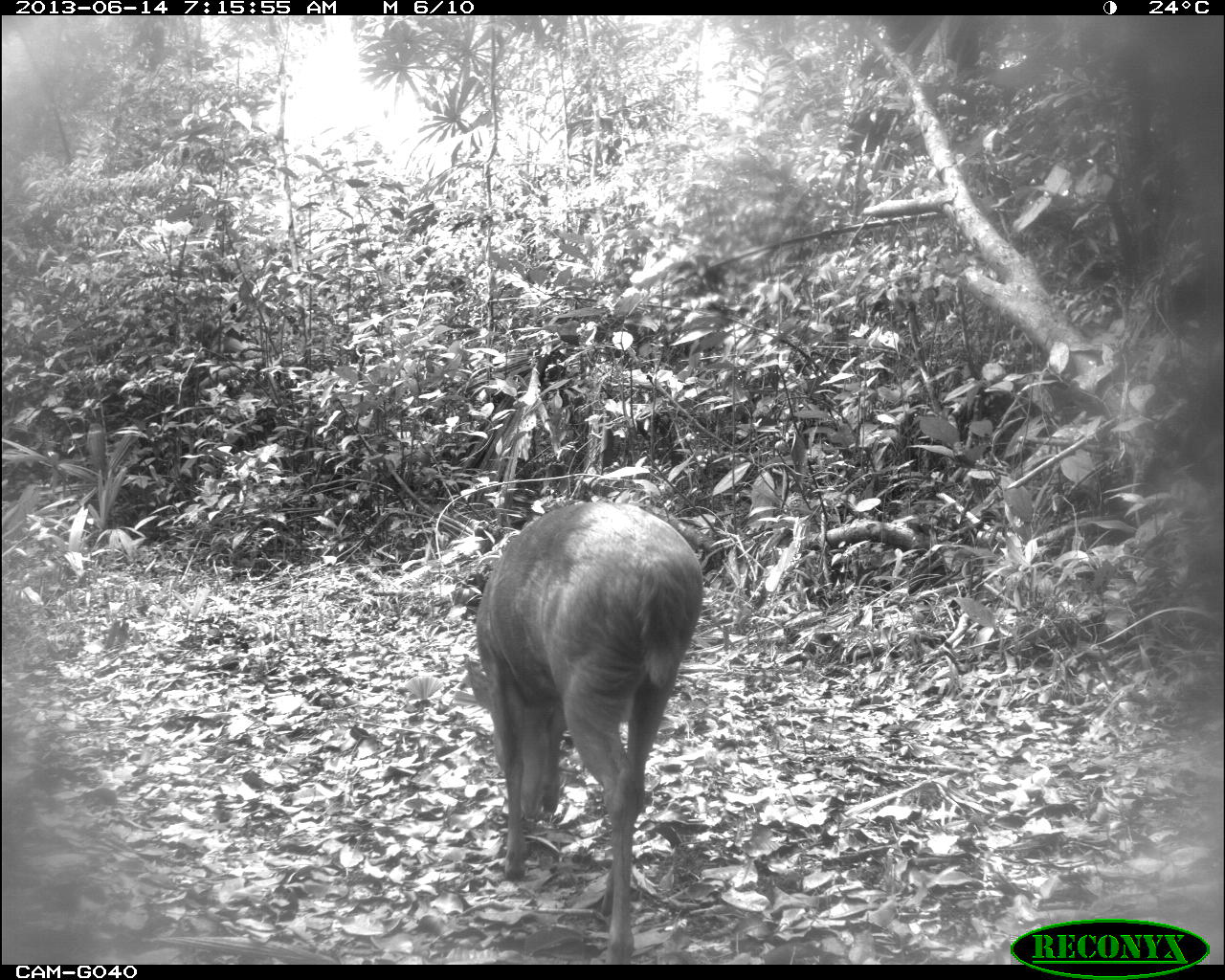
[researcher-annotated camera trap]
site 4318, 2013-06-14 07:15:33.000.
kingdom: Animalia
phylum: Chordata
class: Mammalia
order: Artiodactyla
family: Cervidae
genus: Mazama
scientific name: Mazama temama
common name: central american red brocket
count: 1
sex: male